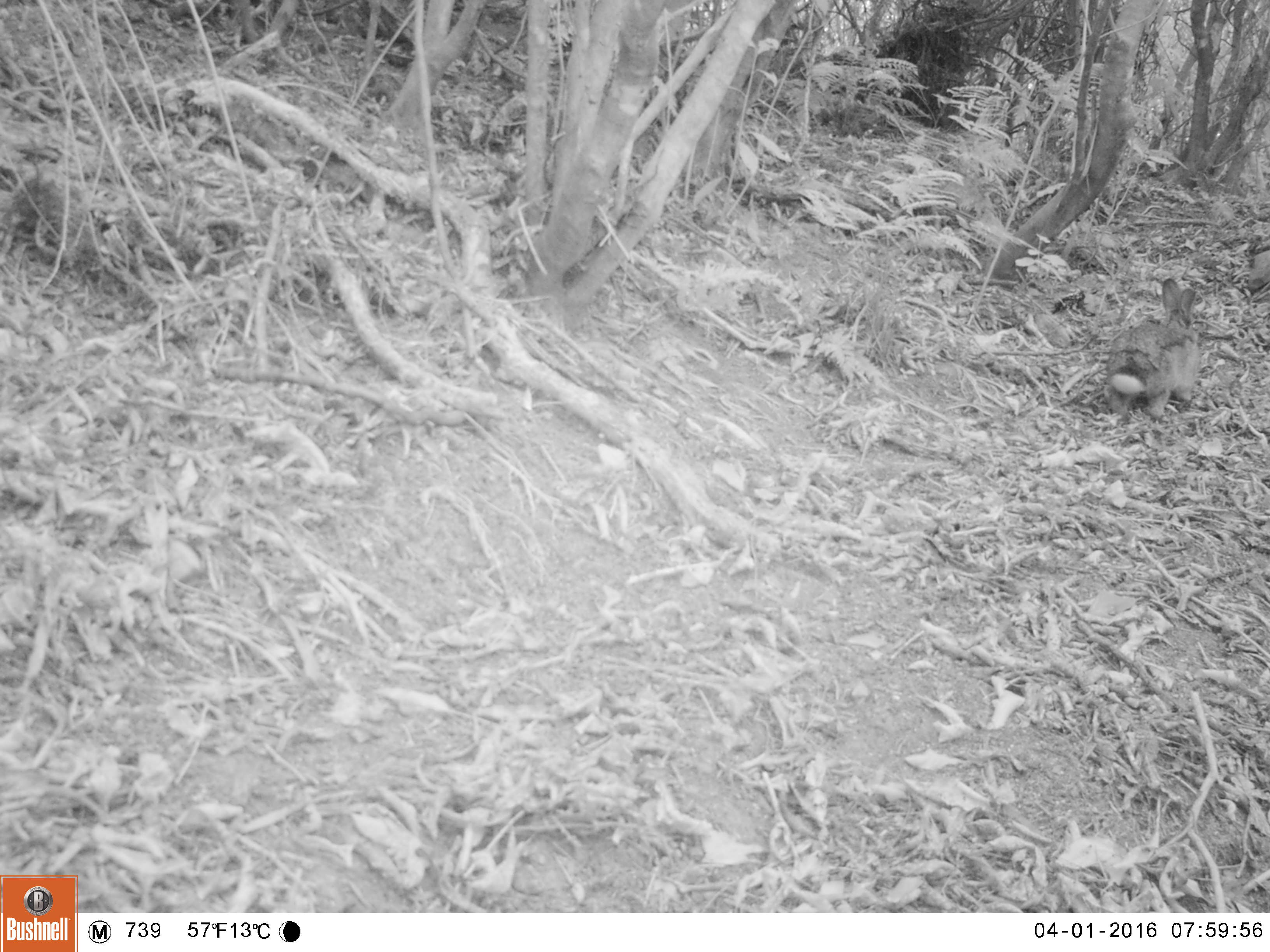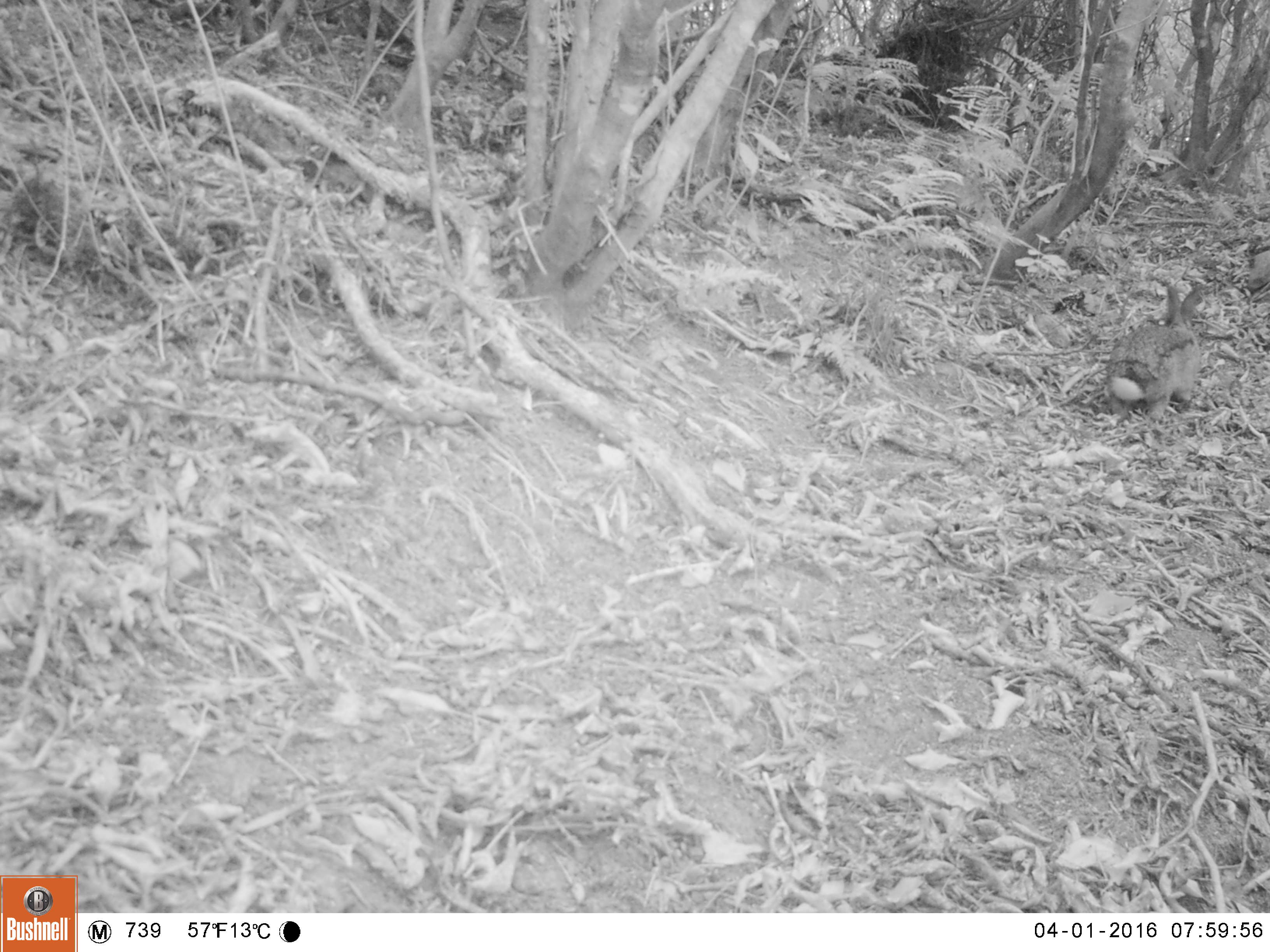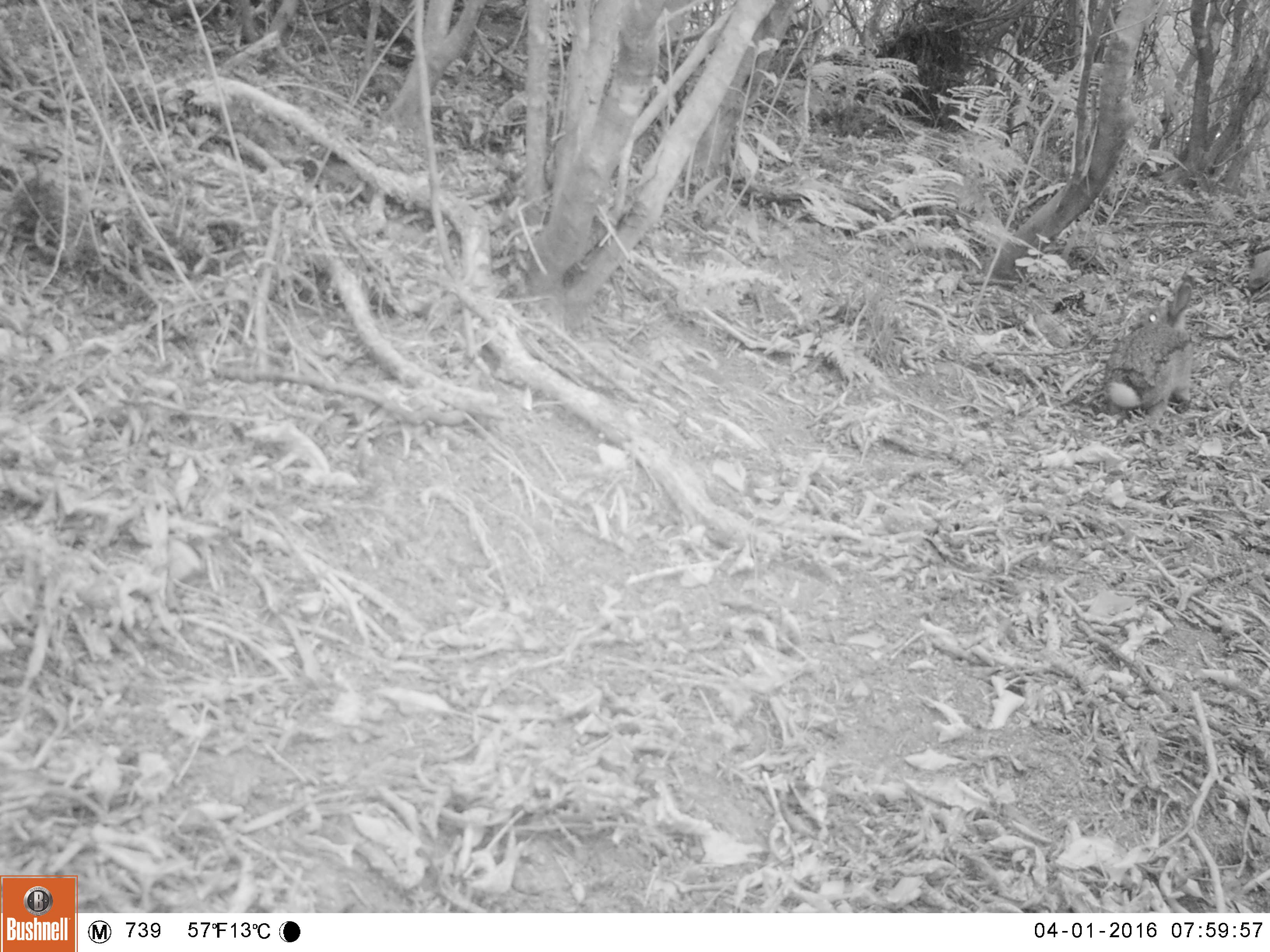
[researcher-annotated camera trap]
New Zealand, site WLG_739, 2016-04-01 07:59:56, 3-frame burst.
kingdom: Animalia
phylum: Chordata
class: Mammalia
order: Lagomorpha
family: Leporidae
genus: Oryctolagus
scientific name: Oryctolagus cuniculus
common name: european rabbit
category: rabbit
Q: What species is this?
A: Rabbit (european rabbit) (Oryctolagus cuniculus).